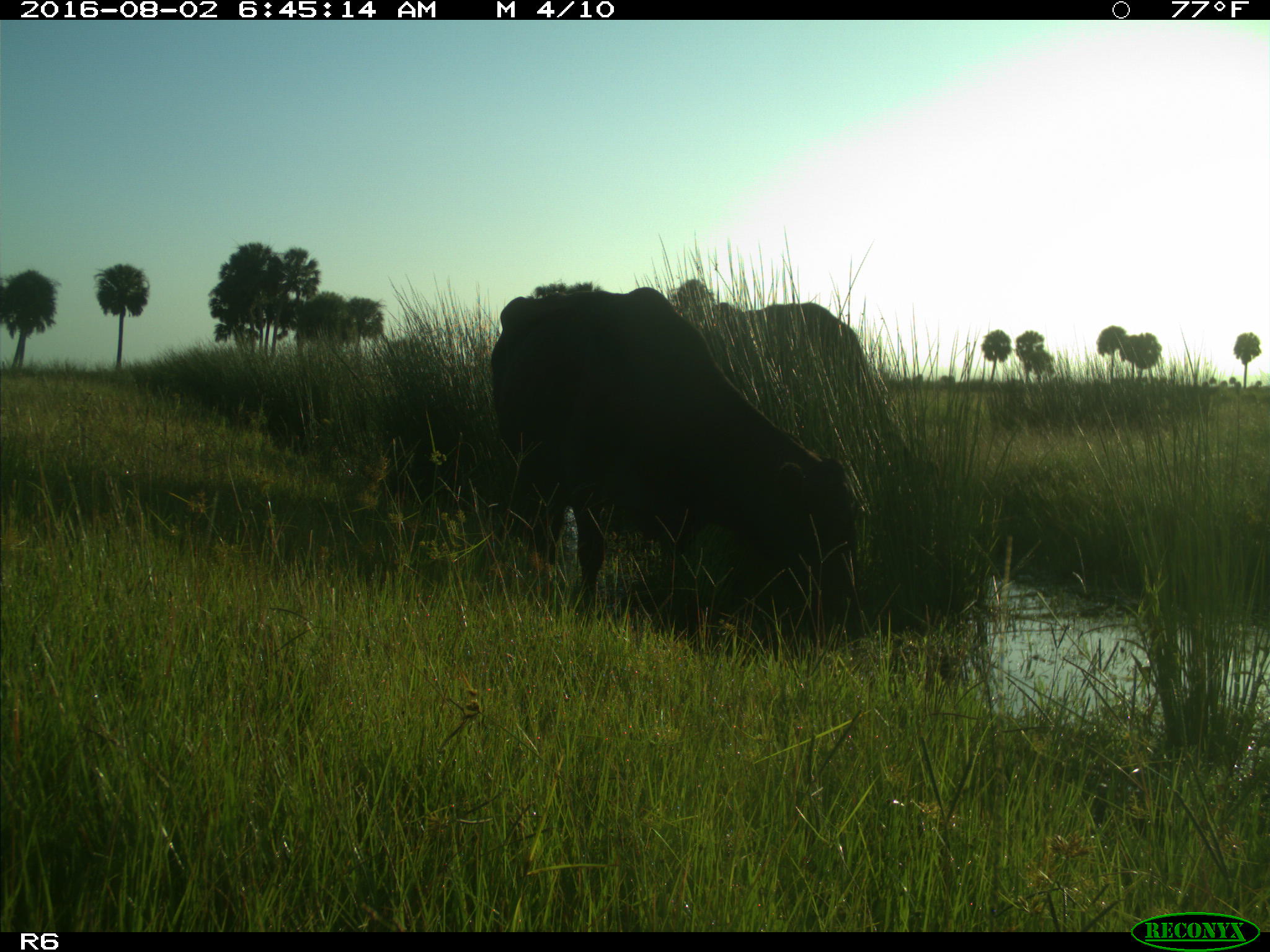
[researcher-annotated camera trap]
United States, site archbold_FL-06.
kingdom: Animalia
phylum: Chordata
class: Mammalia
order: Artiodactyla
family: Bovidae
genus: Bos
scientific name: Bos taurus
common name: domestic cow